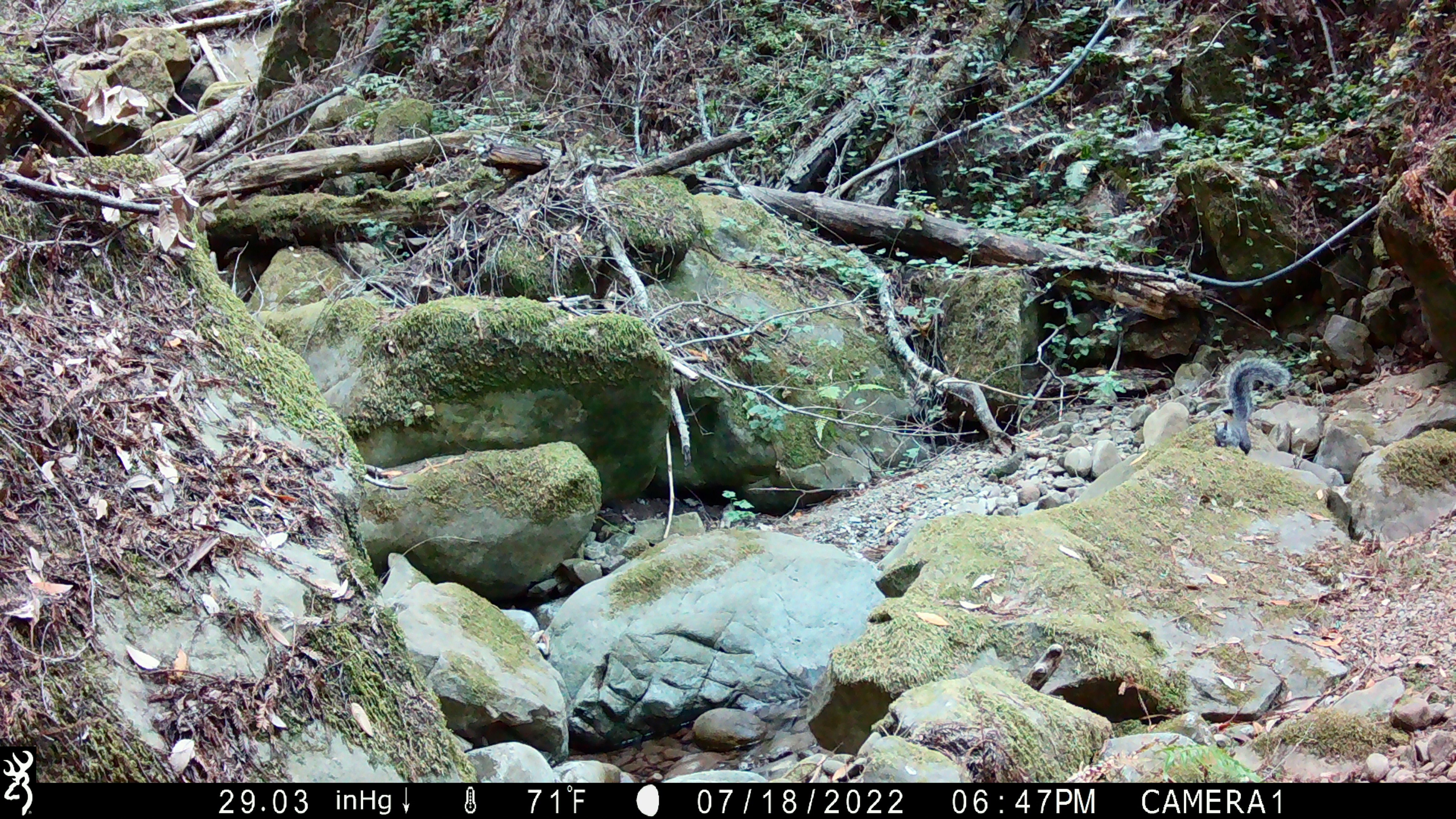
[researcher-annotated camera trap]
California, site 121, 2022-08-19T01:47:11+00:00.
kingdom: Animalia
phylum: Chordata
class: Mammalia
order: Rodentia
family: Sciuridae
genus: Sciurus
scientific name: Sciurus griseus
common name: western gray squirrel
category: western grey squirrel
Western grey squirrel (western gray squirrel) (Sciurus griseus).